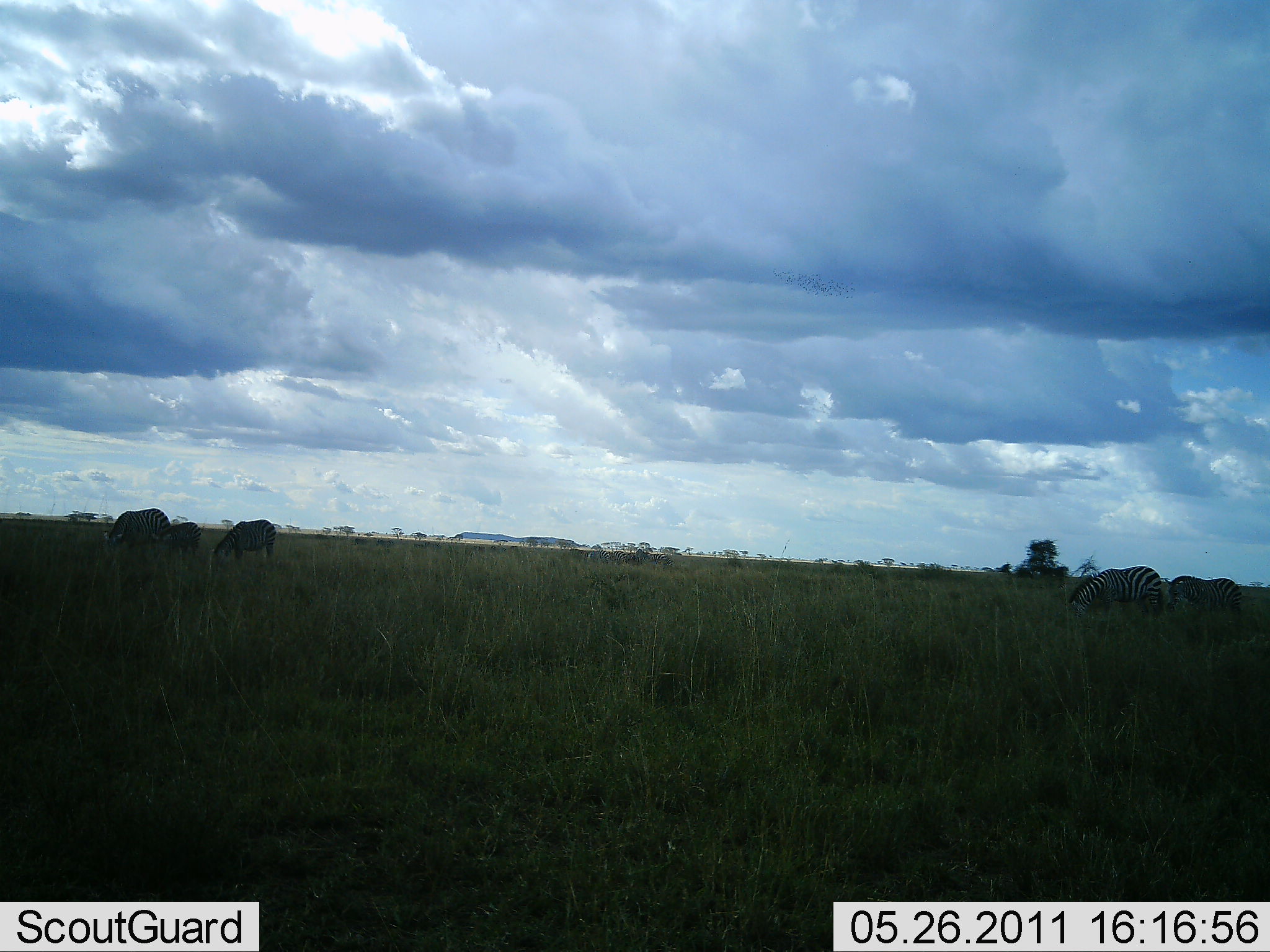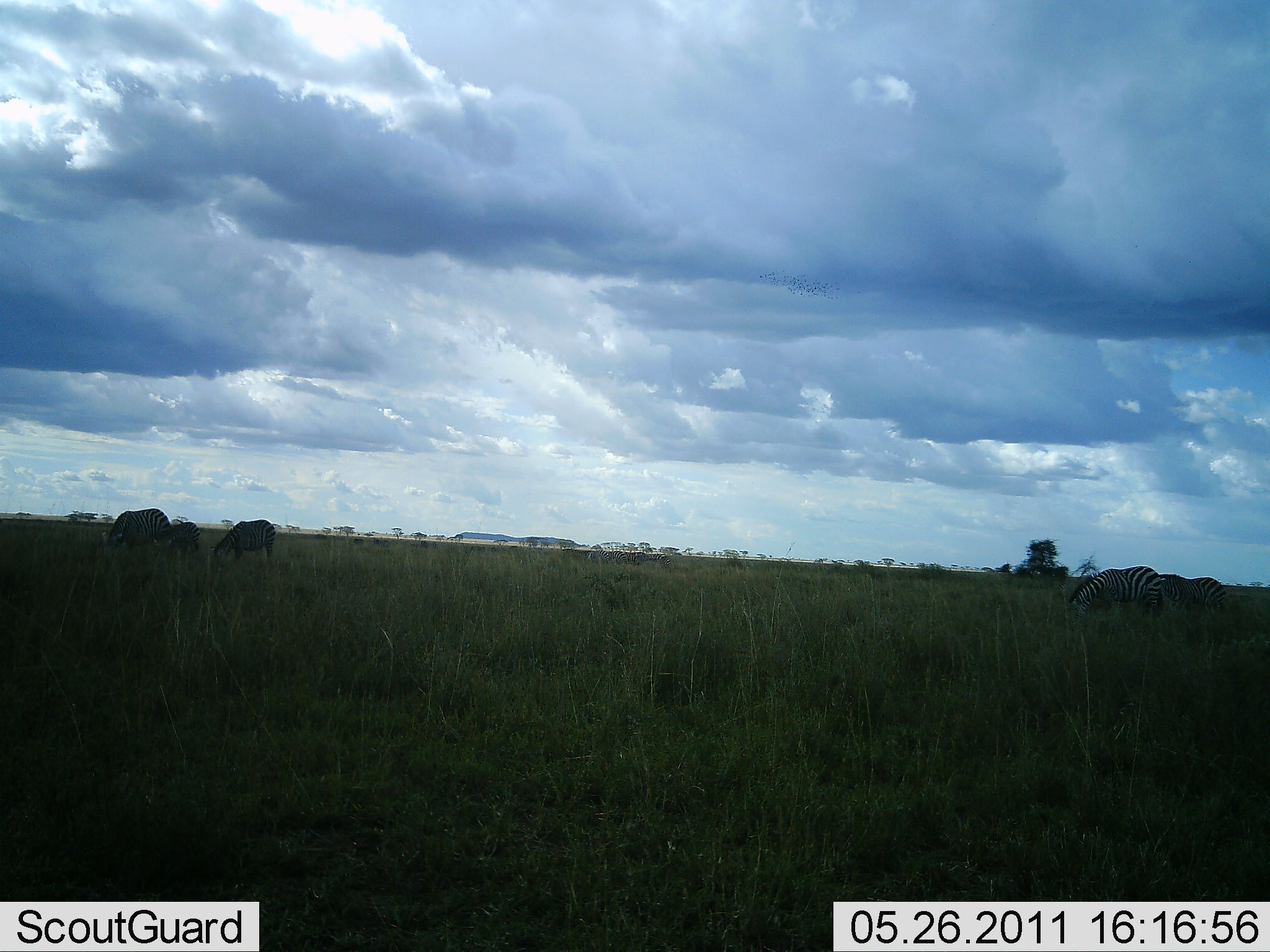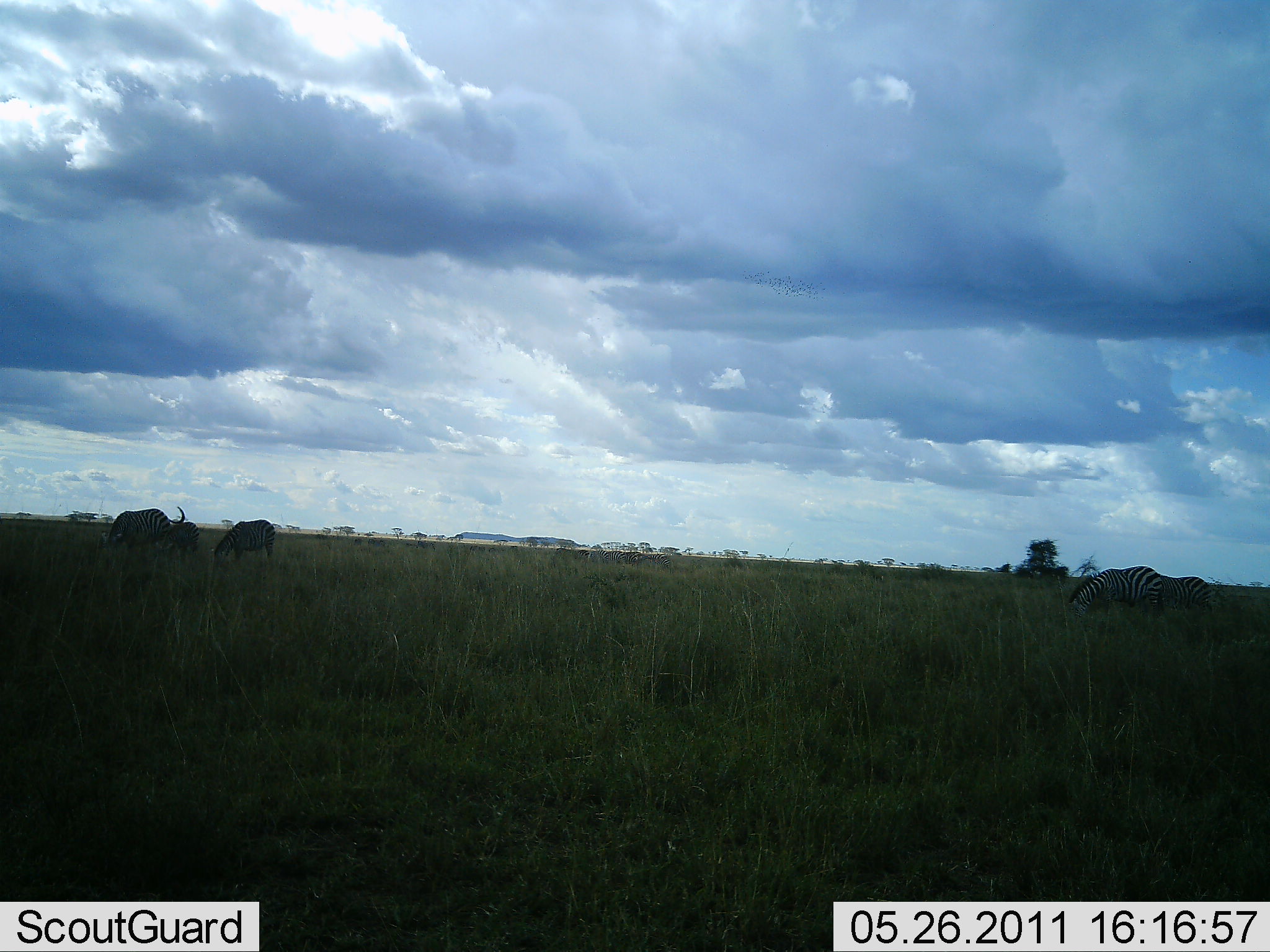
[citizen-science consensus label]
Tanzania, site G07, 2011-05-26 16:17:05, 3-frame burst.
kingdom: Animalia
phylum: Chordata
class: Mammalia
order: Perissodactyla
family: Equidae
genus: Equus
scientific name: Equus quagga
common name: plains zebra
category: zebra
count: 5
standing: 25%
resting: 8%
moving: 17%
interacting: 0%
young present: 0%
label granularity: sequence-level